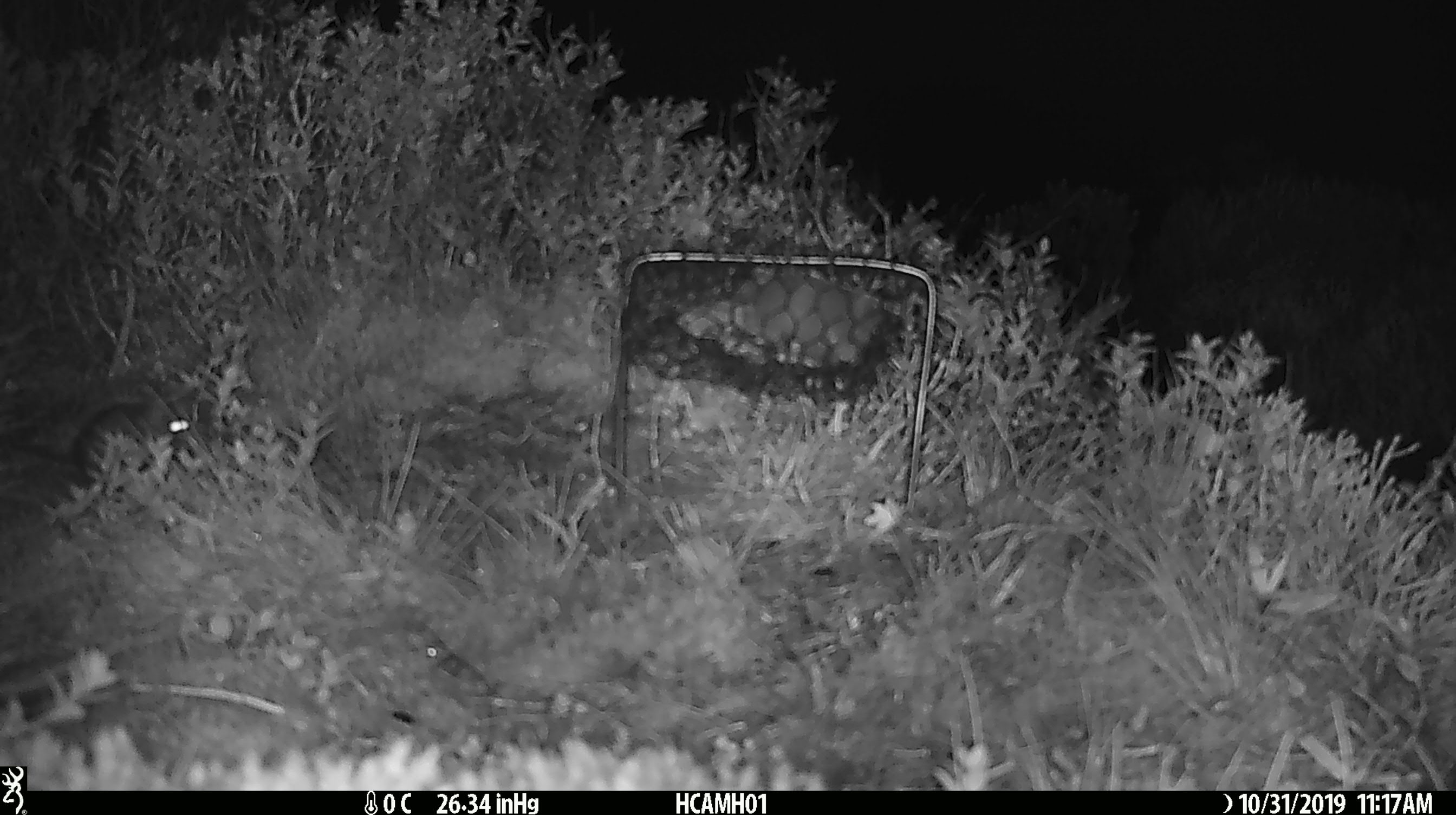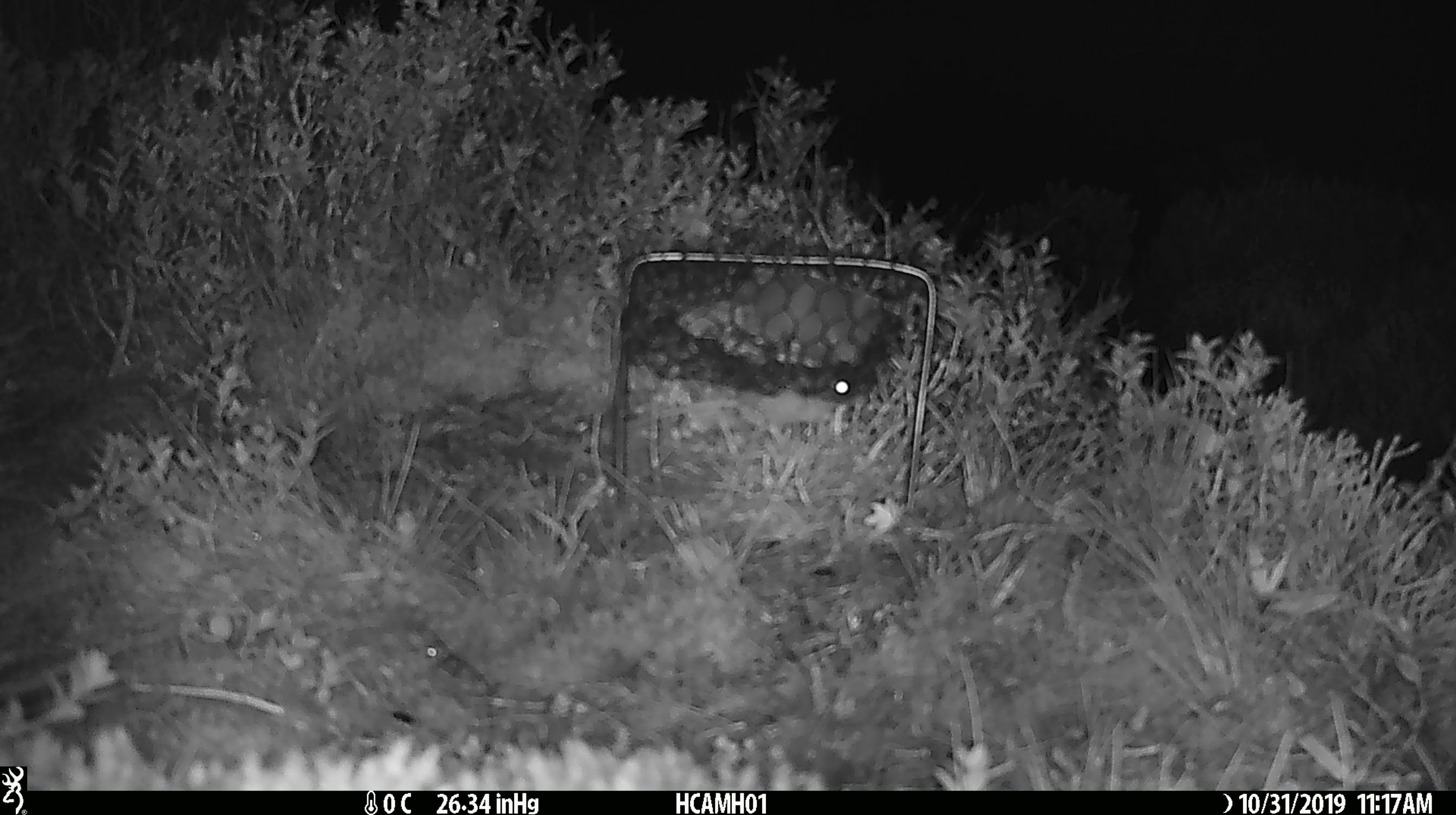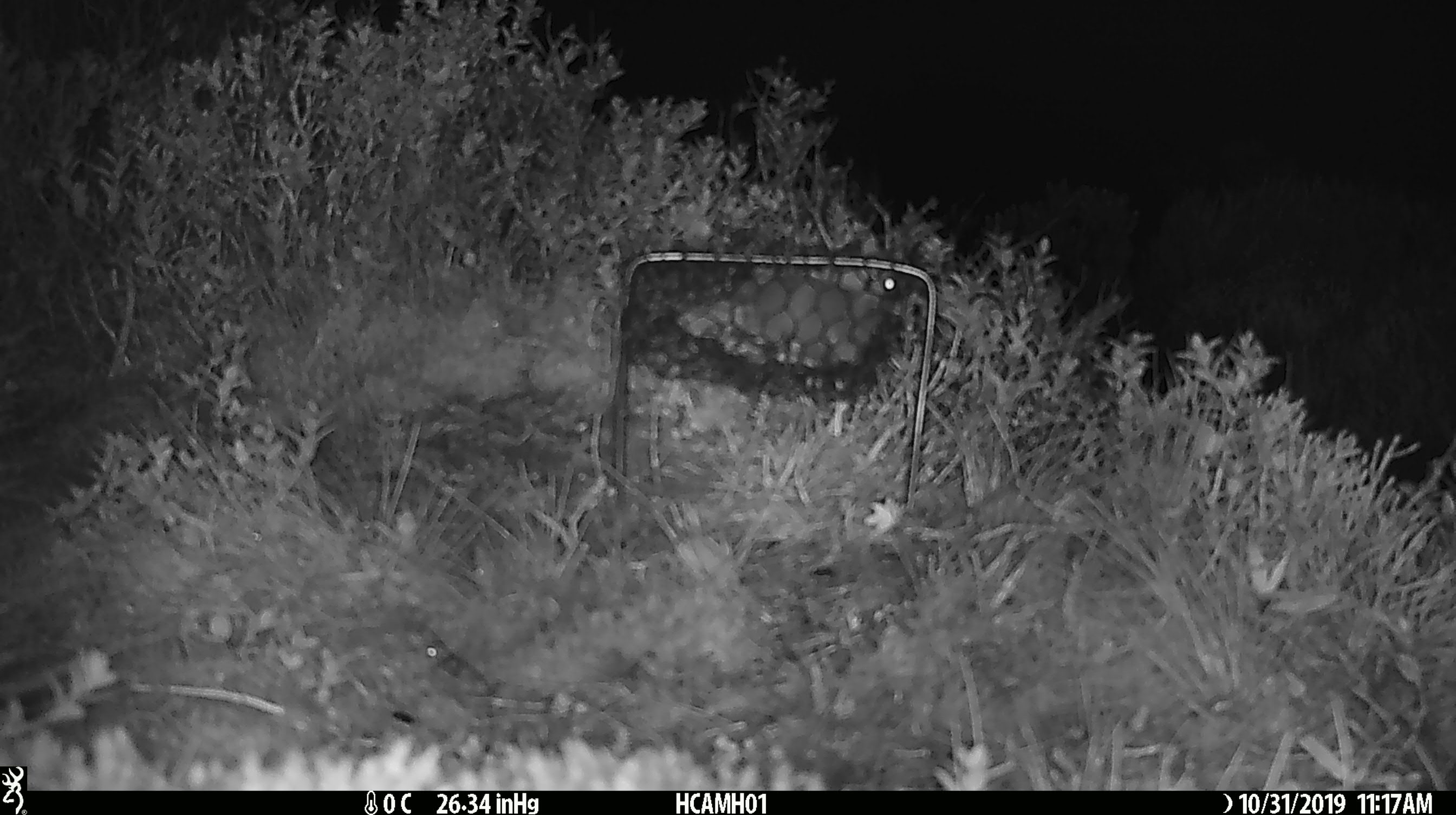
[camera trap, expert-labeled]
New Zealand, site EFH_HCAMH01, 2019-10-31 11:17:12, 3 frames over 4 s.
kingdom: Animalia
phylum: Chordata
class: Mammalia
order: Rodentia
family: Muridae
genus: Mus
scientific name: Mus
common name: mouse